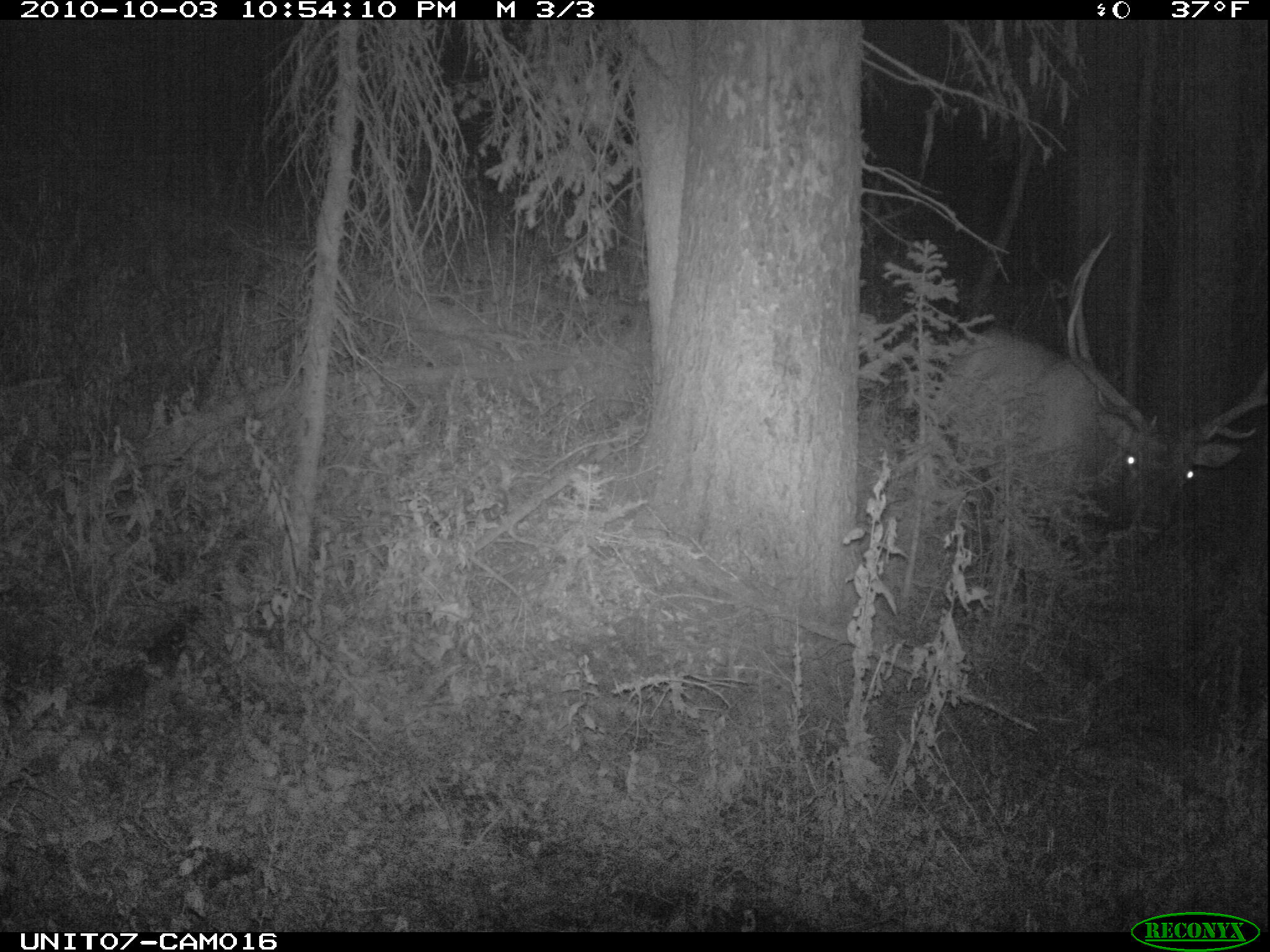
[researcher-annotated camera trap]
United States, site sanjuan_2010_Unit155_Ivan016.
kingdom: Animalia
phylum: Chordata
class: Mammalia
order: Artiodactyla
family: Cervidae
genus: Cervus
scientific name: Cervus elaphus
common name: red deer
Cervus elaphus (red deer).